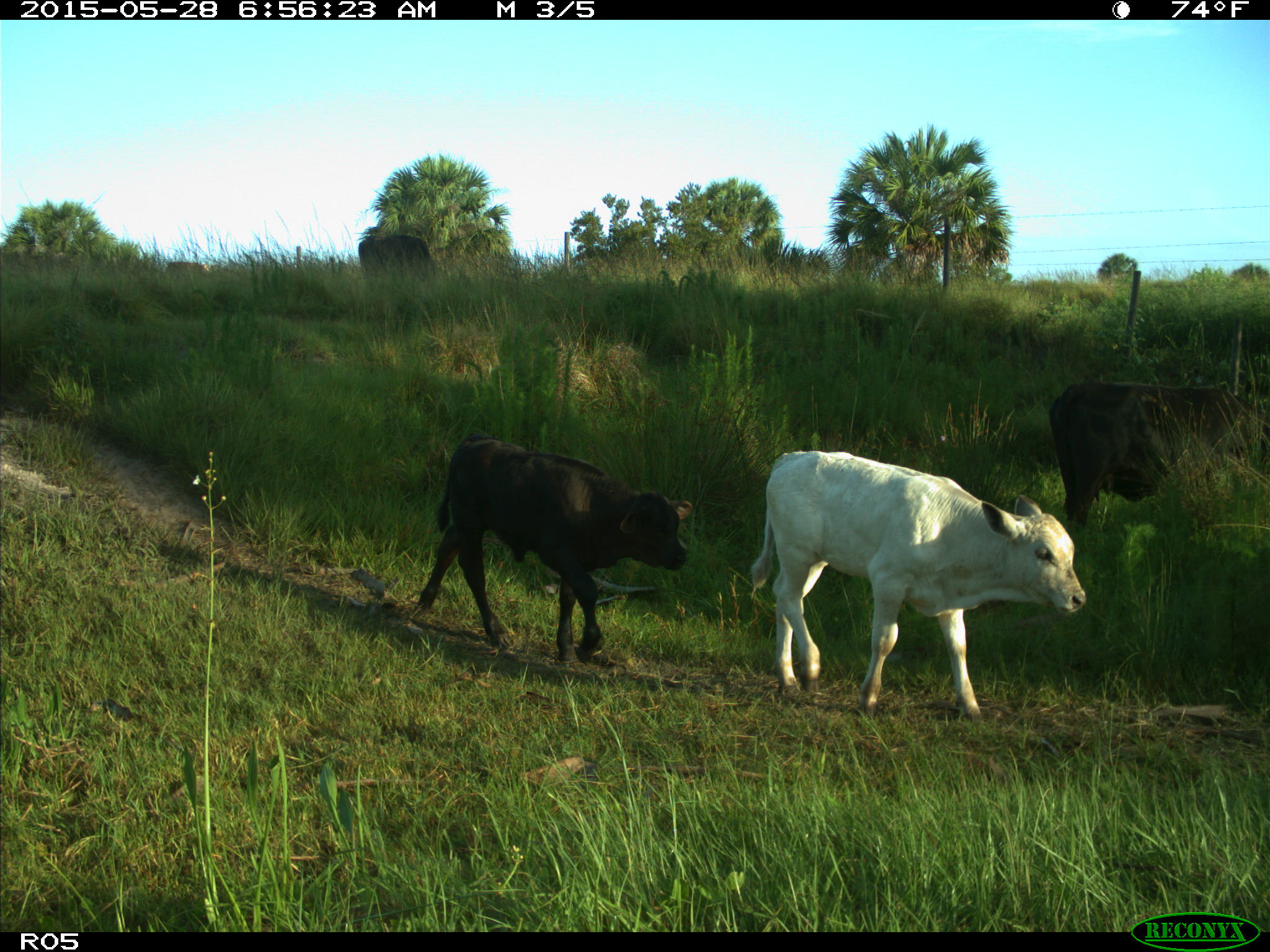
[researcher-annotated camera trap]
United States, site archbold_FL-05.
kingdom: Animalia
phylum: Chordata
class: Mammalia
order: Artiodactyla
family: Bovidae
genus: Bos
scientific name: Bos taurus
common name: domestic cow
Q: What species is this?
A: Bos taurus (domestic cow).